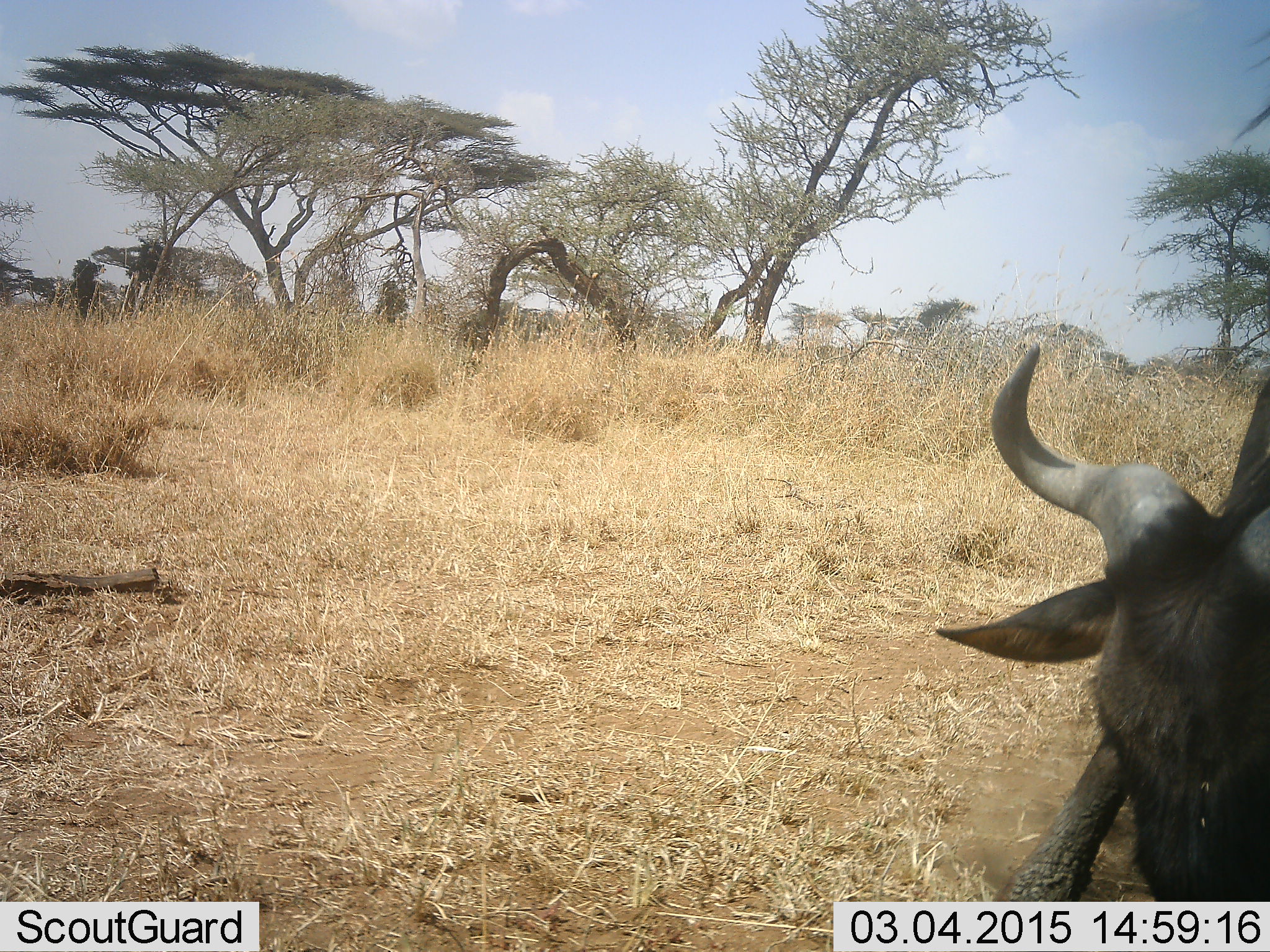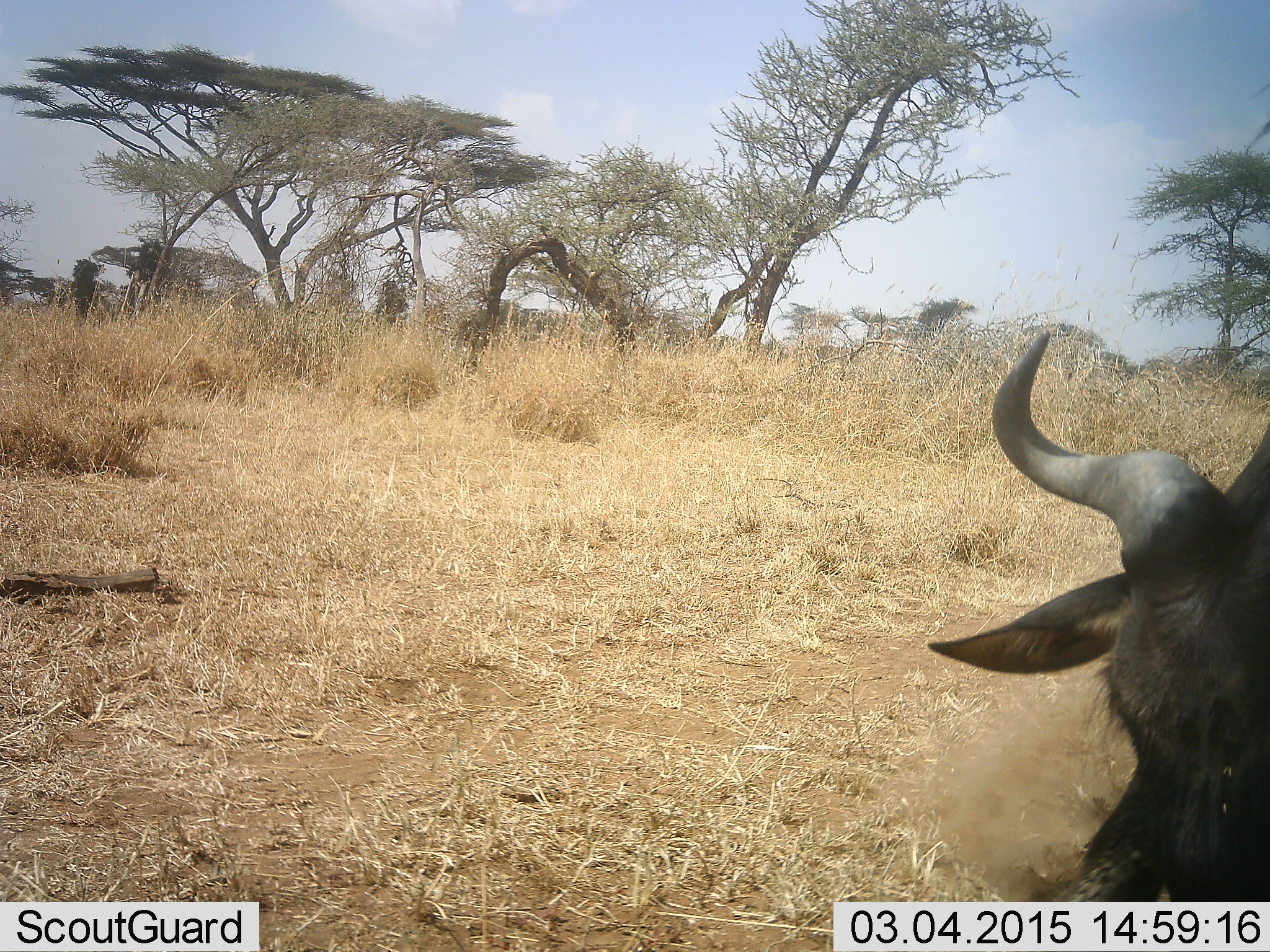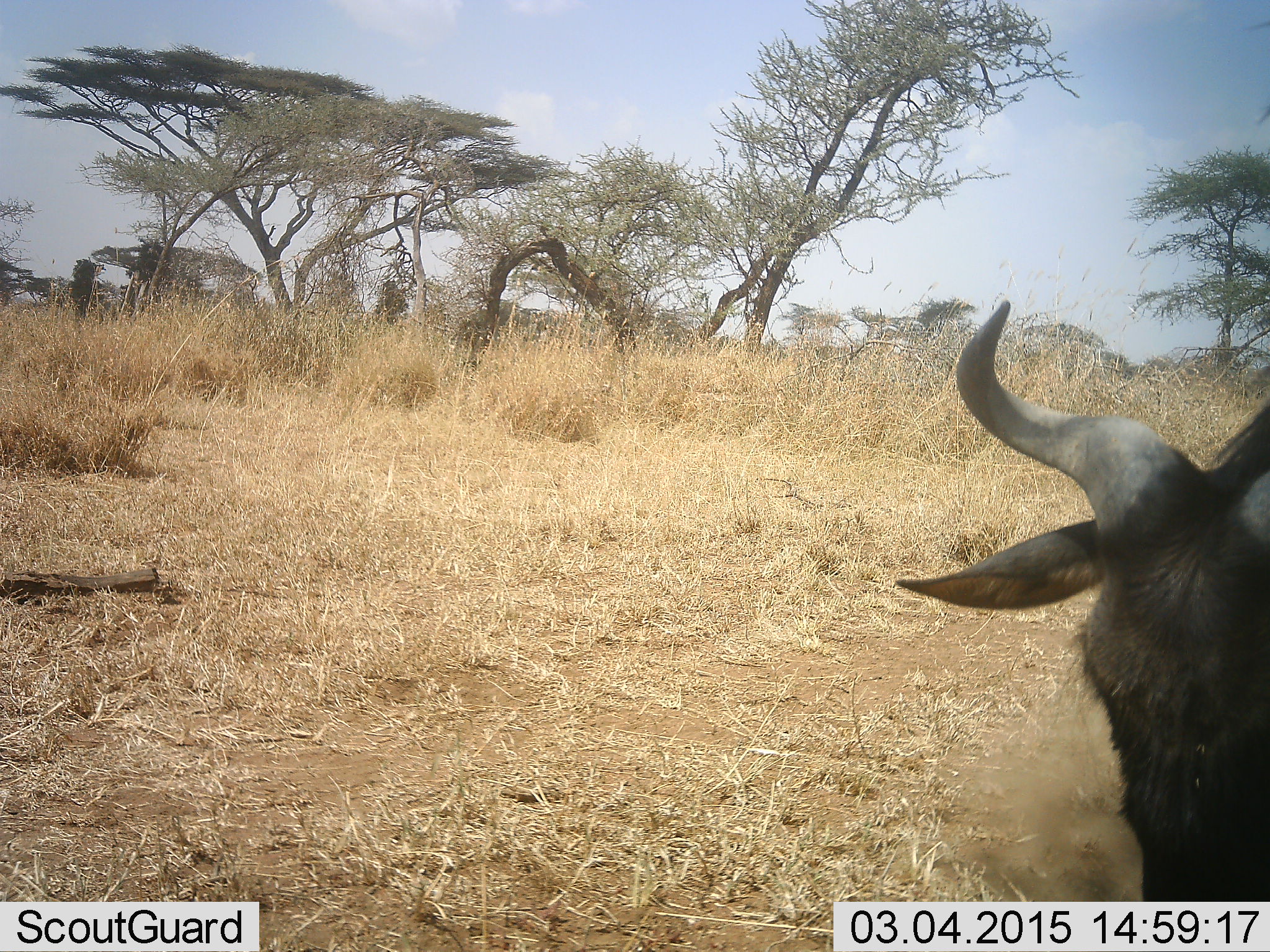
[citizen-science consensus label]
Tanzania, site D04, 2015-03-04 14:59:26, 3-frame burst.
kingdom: Animalia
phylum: Chordata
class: Mammalia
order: Artiodactyla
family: Bovidae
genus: Connochaetes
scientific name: Connochaetes taurinus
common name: blue wildebeest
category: wildebeest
Wildebeest (blue wildebeest) (Connochaetes taurinus), count 1. Behavior (volunteer vote fractions): standing 50%, resting 0%, moving 40%, interacting 10%. Young present (vote fraction): 0%. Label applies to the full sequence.